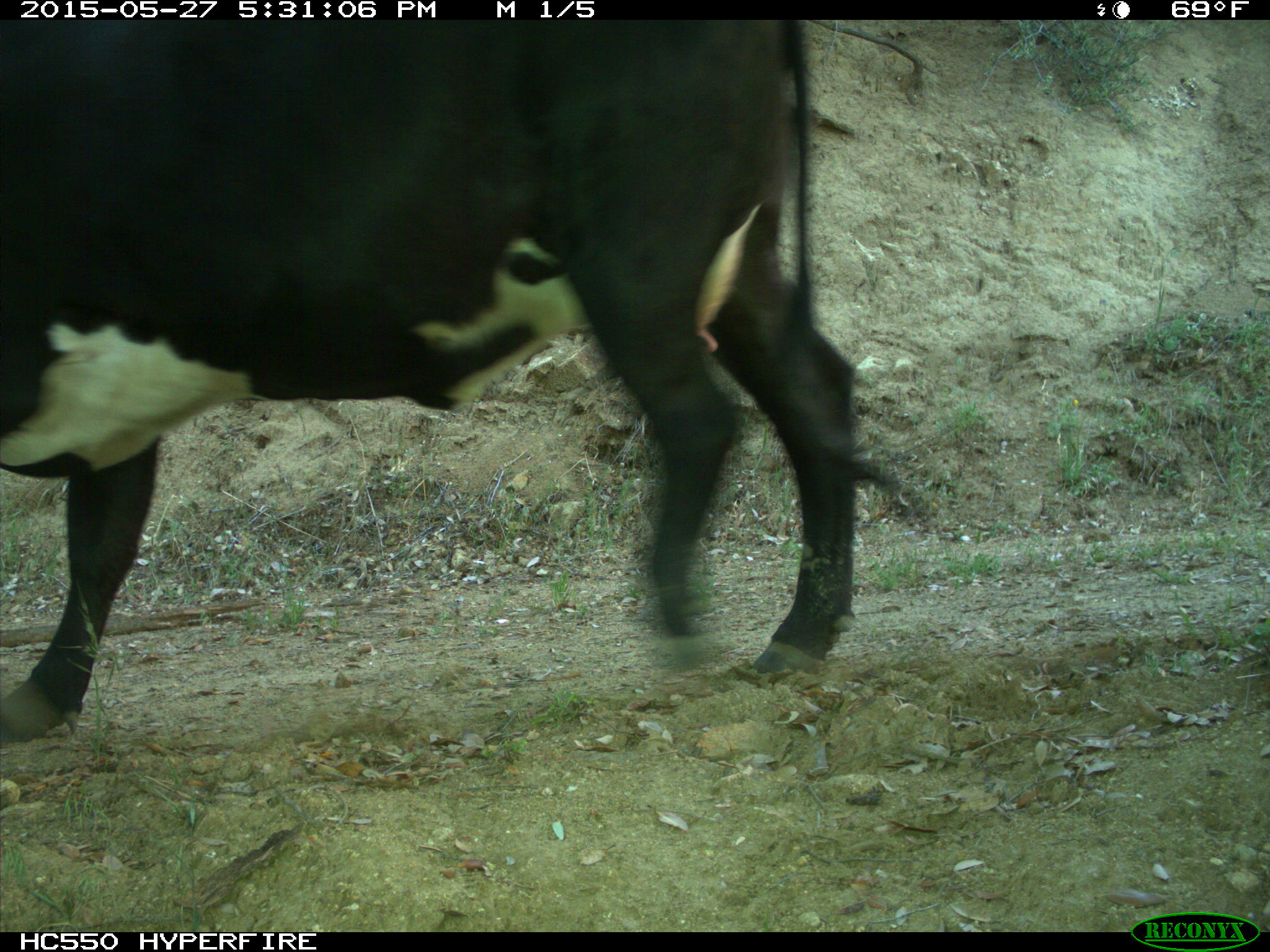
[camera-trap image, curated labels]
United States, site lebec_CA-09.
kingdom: Animalia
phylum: Chordata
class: Mammalia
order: Artiodactyla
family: Bovidae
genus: Bos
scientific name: Bos taurus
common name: domestic cow